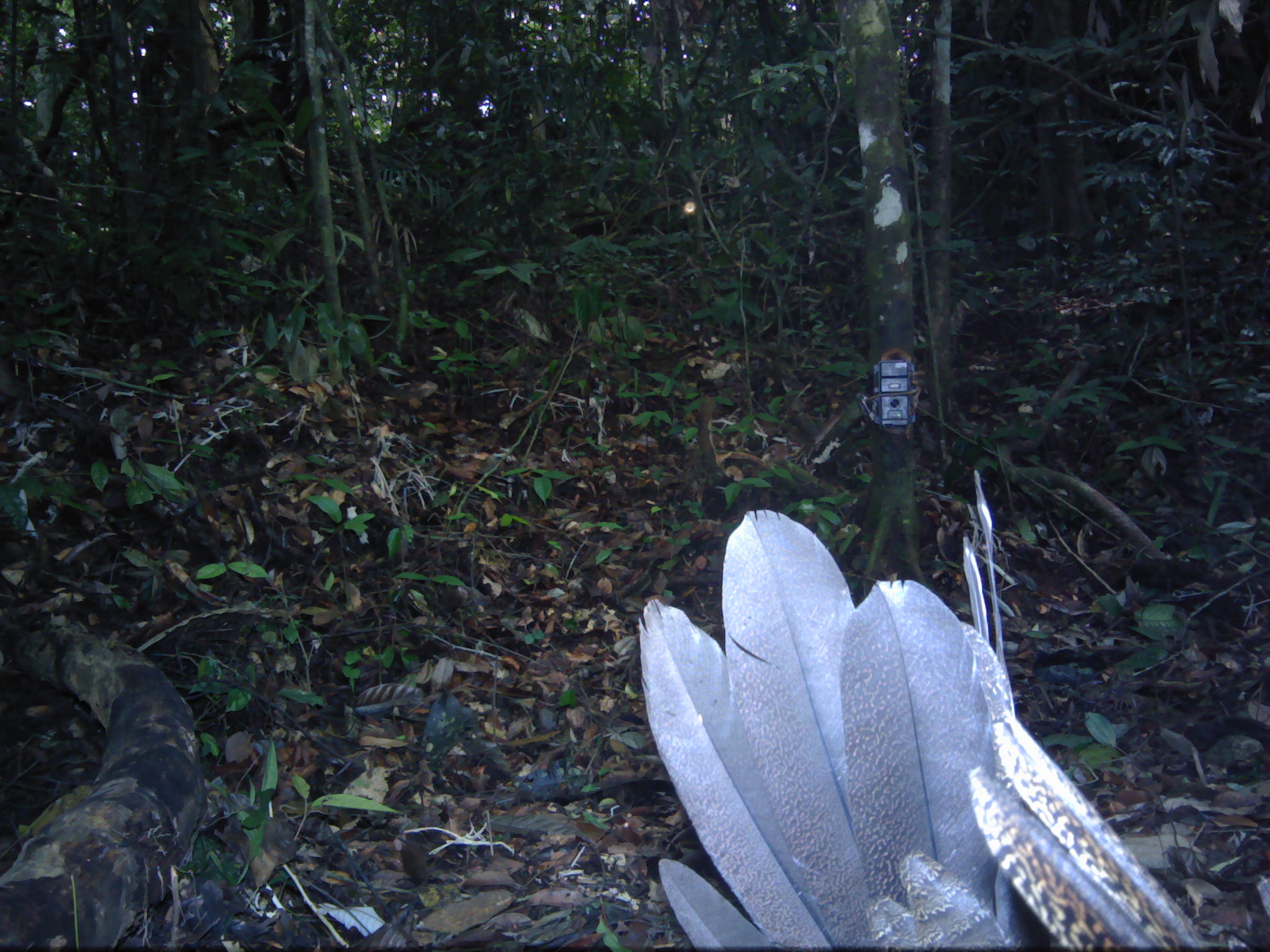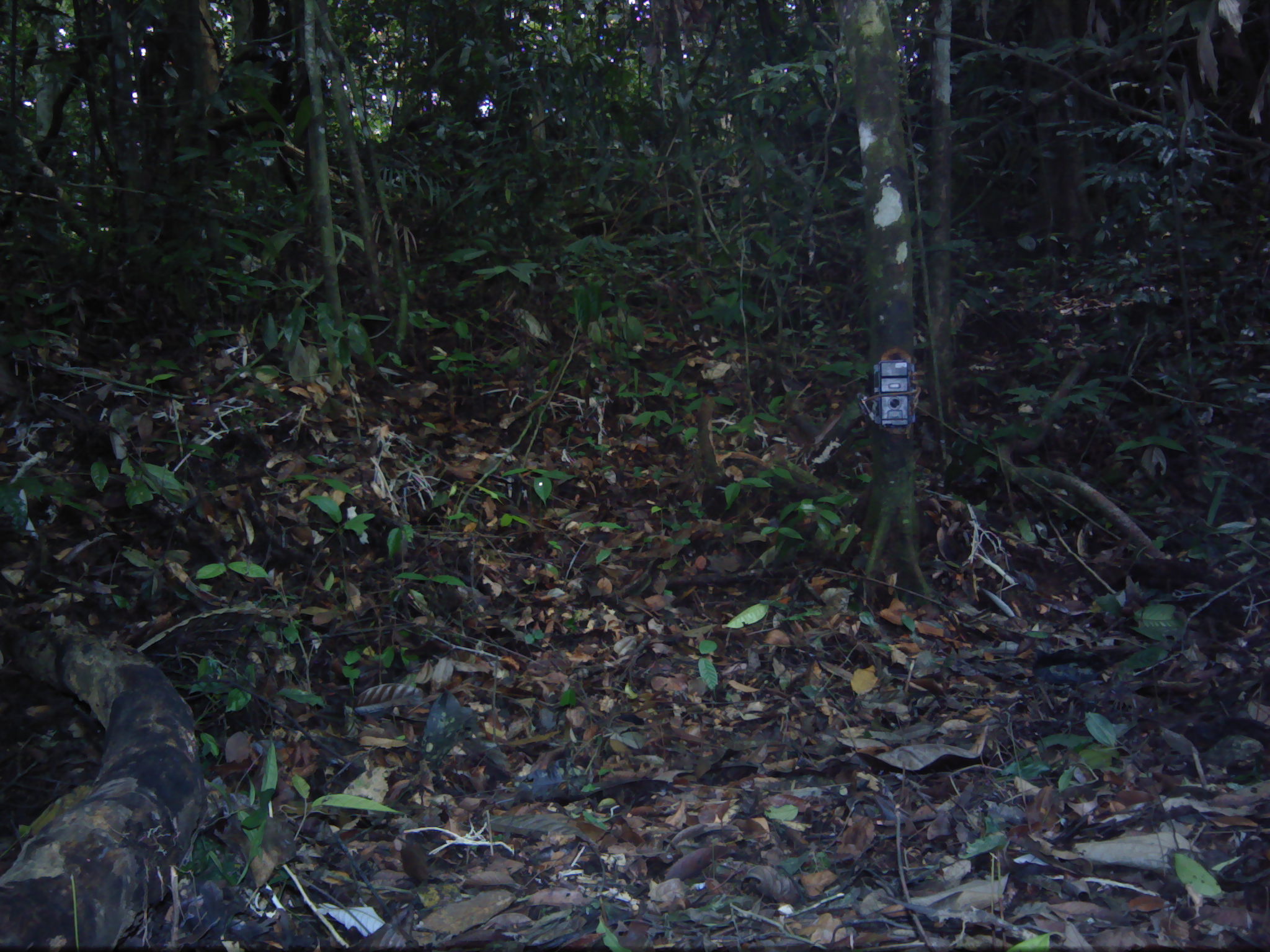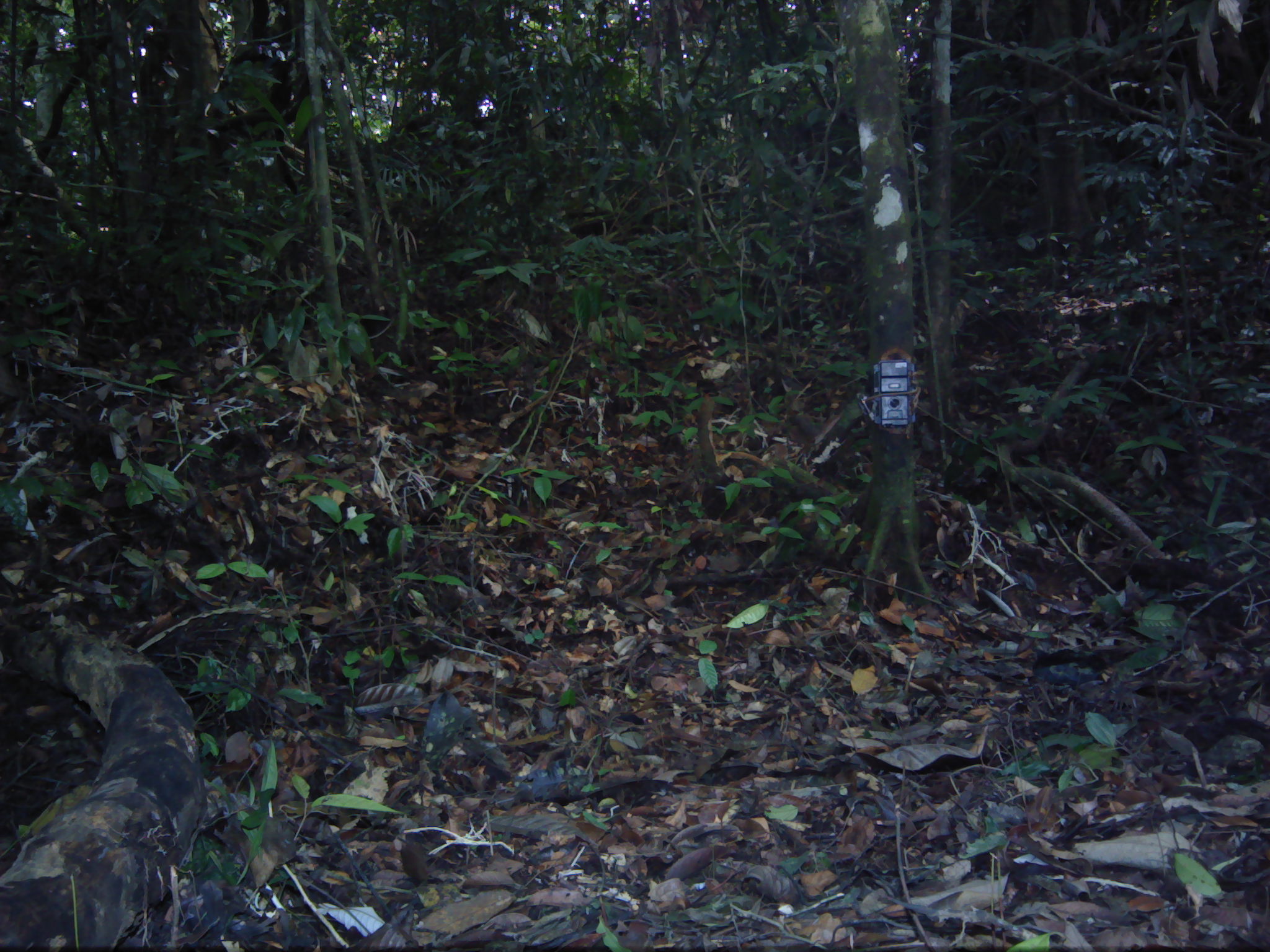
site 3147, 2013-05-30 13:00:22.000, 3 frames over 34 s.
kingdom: Animalia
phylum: Chordata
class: Aves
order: Galliformes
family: Phasianidae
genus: Argusianus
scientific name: Argusianus argus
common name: great argus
Argusianus argus (great argus), count 1.